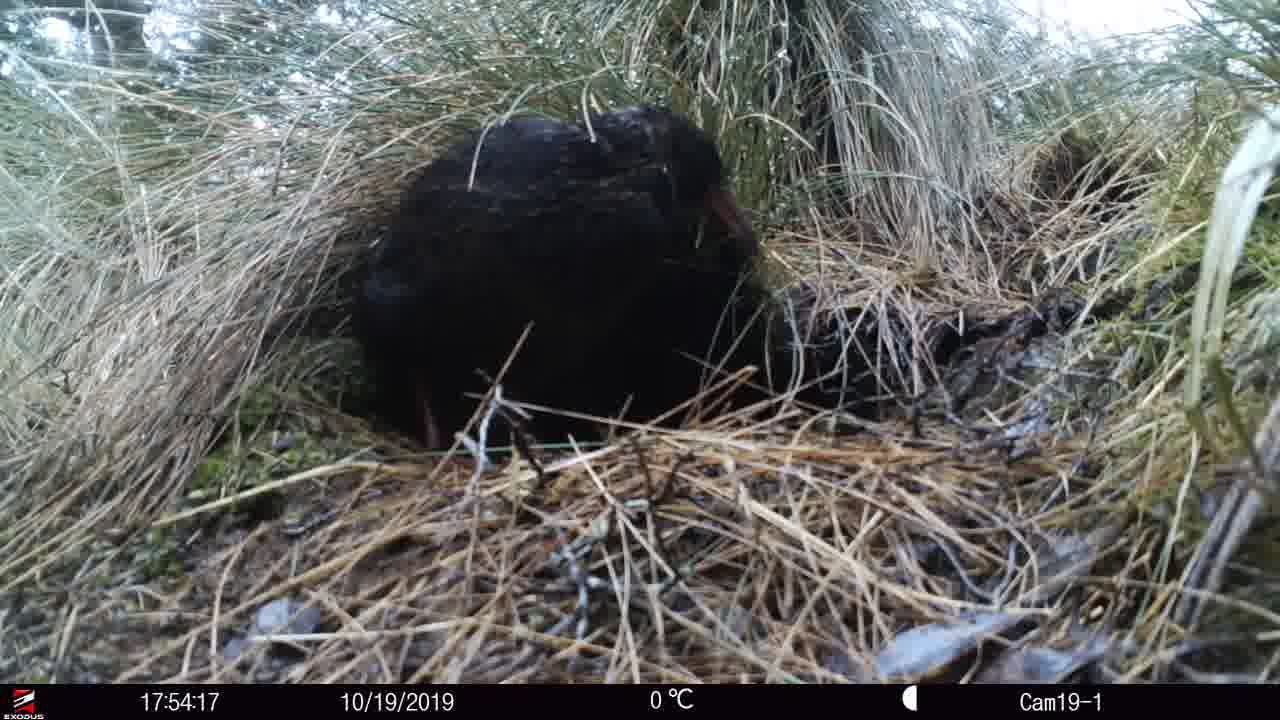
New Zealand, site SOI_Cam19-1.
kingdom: Animalia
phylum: Chordata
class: Aves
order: Gruiformes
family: Rallidae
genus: Gallirallus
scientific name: Gallirallus australis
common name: weka